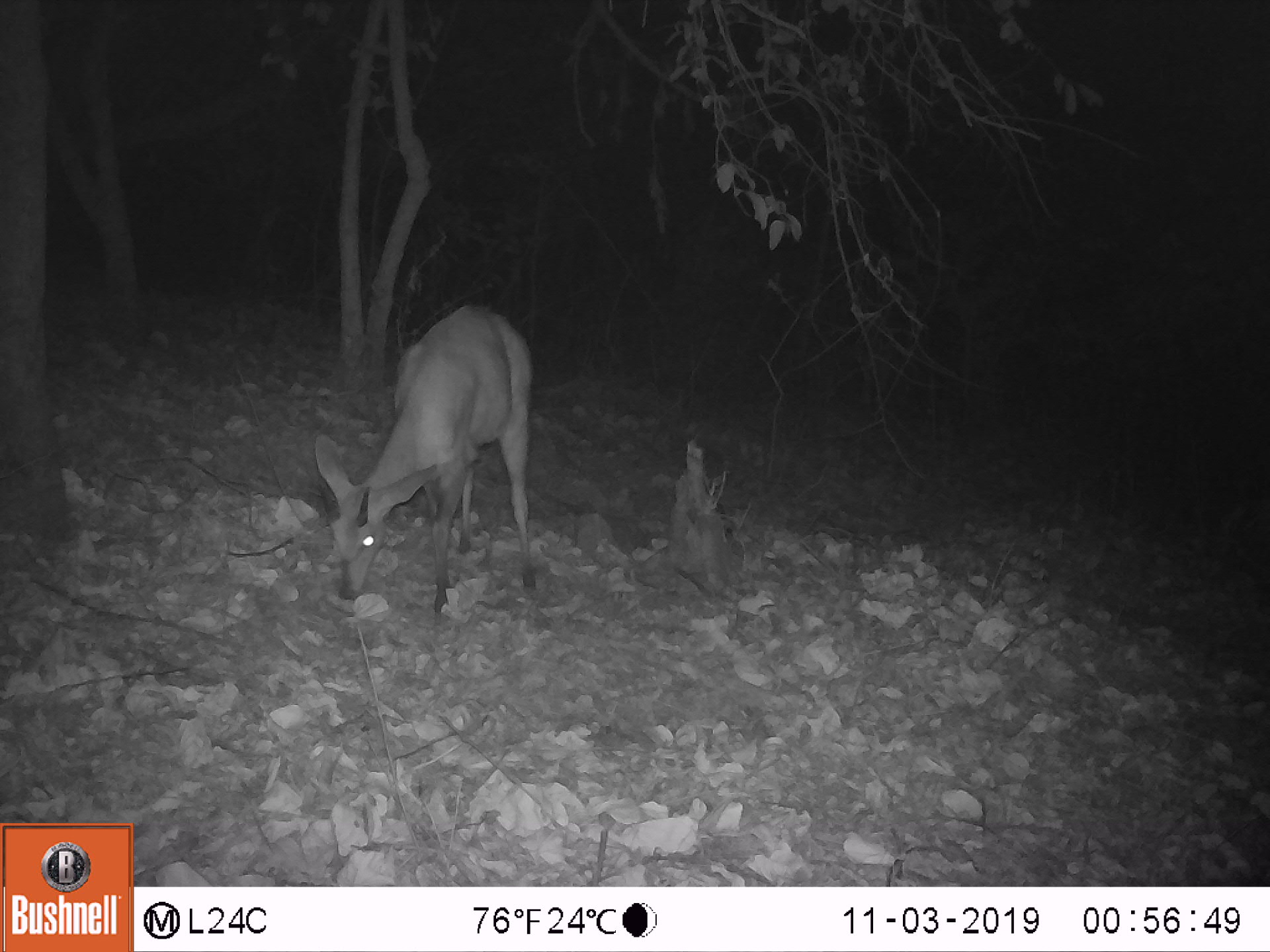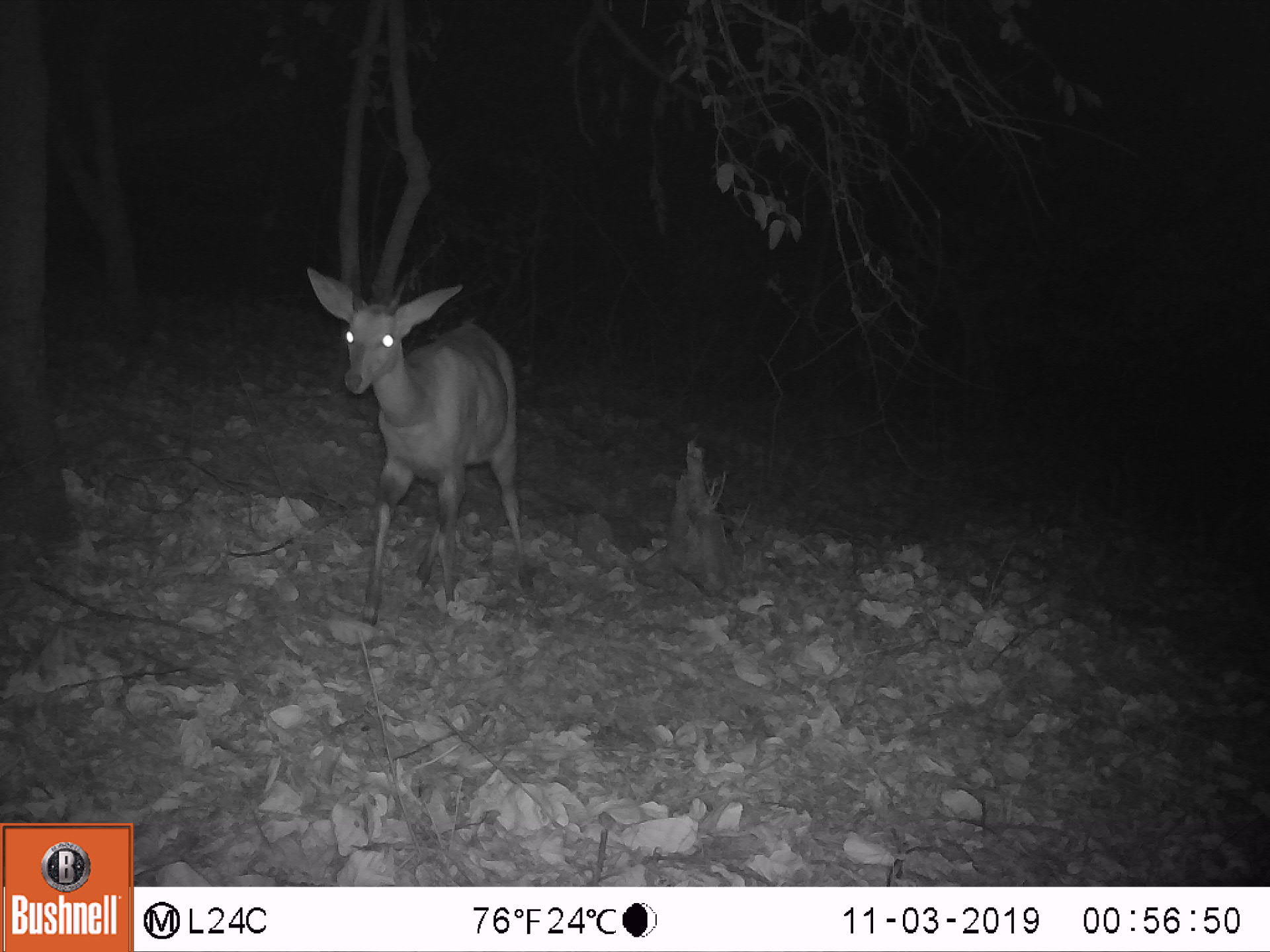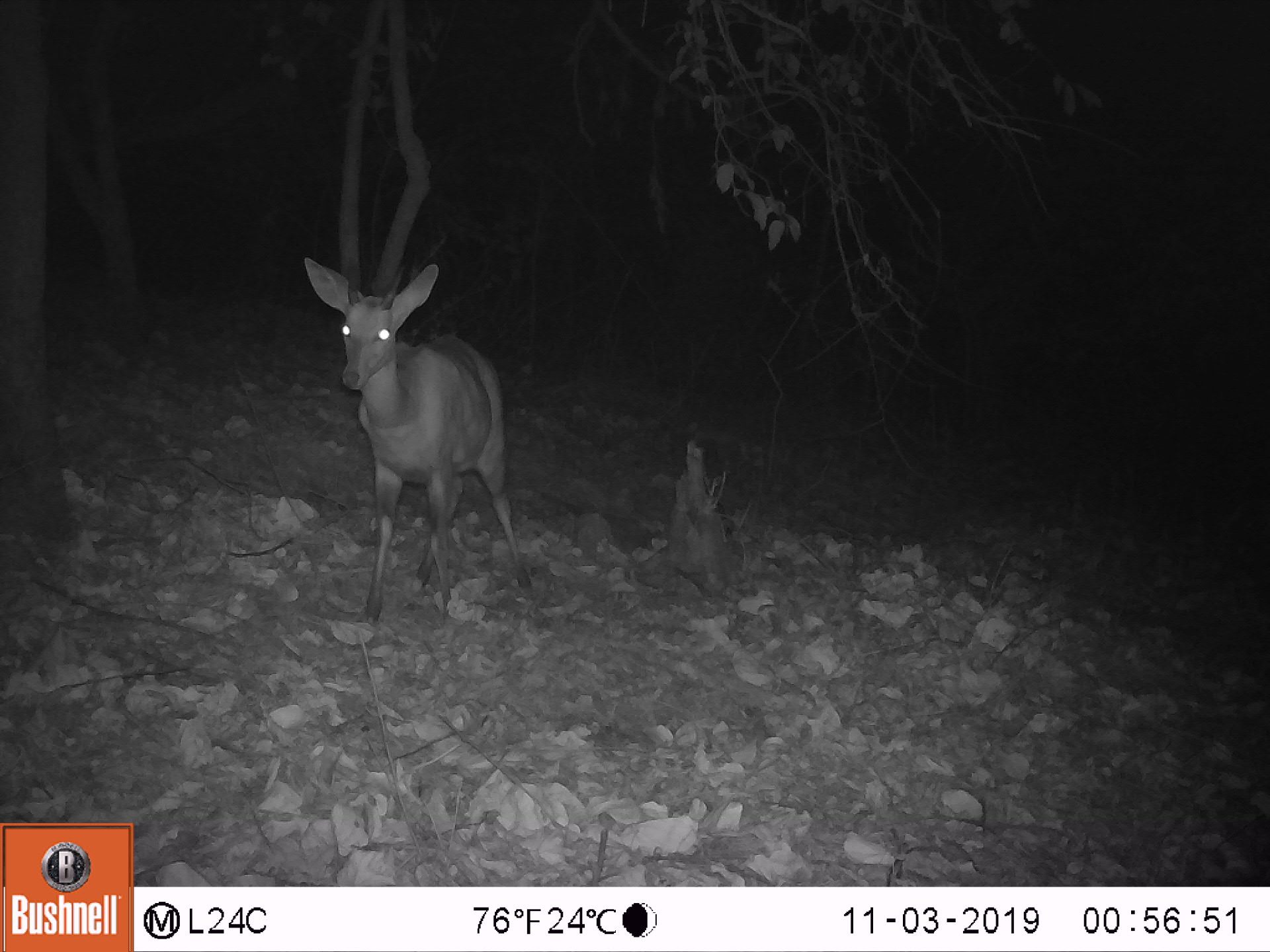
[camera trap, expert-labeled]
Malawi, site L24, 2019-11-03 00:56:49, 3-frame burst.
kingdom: Animalia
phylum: Chordata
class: Mammalia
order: Artiodactyla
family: Bovidae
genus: Tragelaphus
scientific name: Tragelaphus sylvaticus sylvaticus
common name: cape bushbuck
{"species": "cape bushbuck (Tragelaphus sylvaticus sylvaticus)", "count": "1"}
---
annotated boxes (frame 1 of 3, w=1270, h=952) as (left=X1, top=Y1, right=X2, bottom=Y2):
cape bushbuck: (left=312, top=298, right=555, bottom=631)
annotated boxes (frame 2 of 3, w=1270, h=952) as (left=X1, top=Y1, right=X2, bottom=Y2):
cape bushbuck: (left=298, top=254, right=553, bottom=640)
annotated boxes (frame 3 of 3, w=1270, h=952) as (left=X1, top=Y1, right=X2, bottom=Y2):
cape bushbuck: (left=294, top=247, right=542, bottom=635)